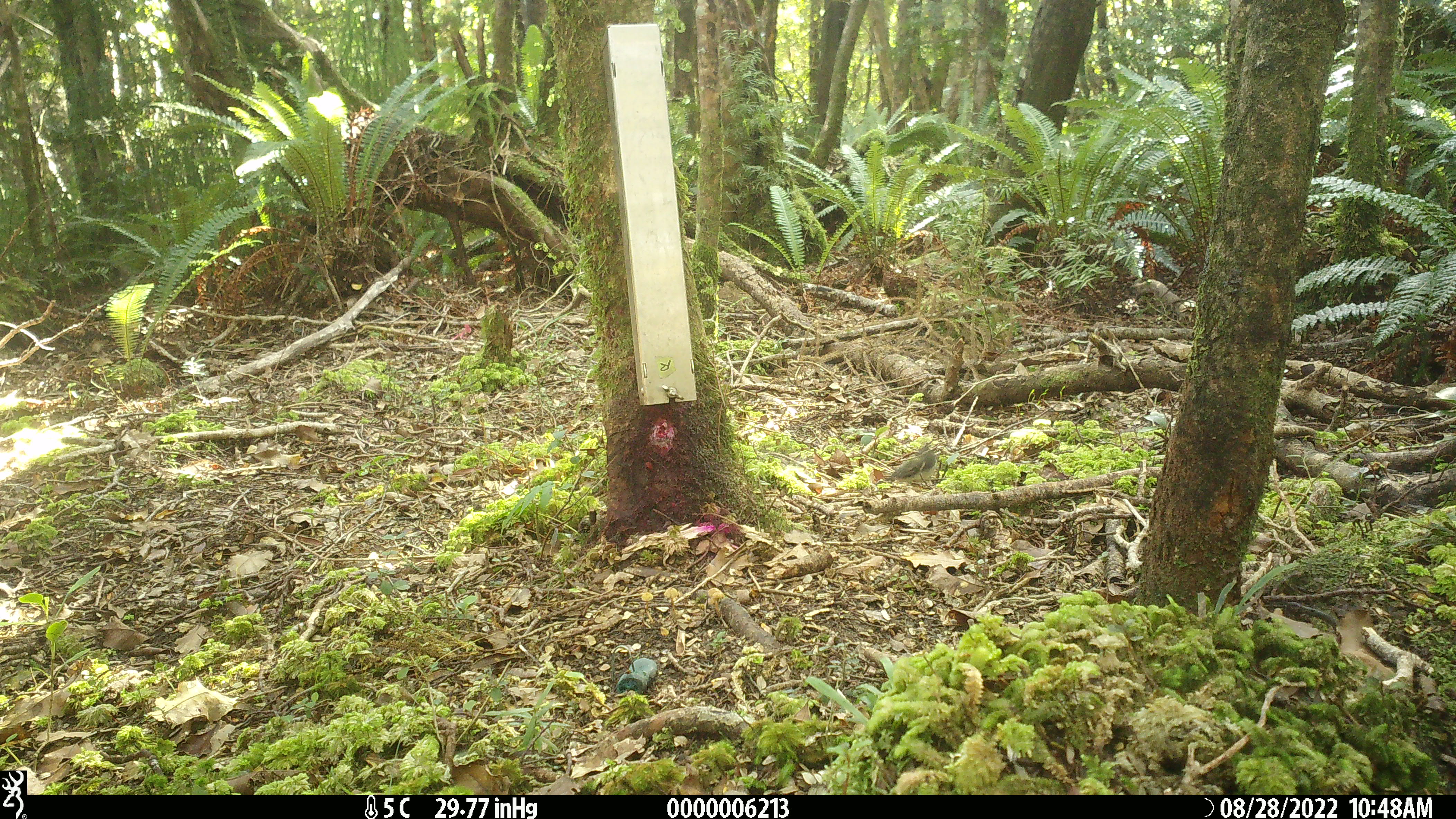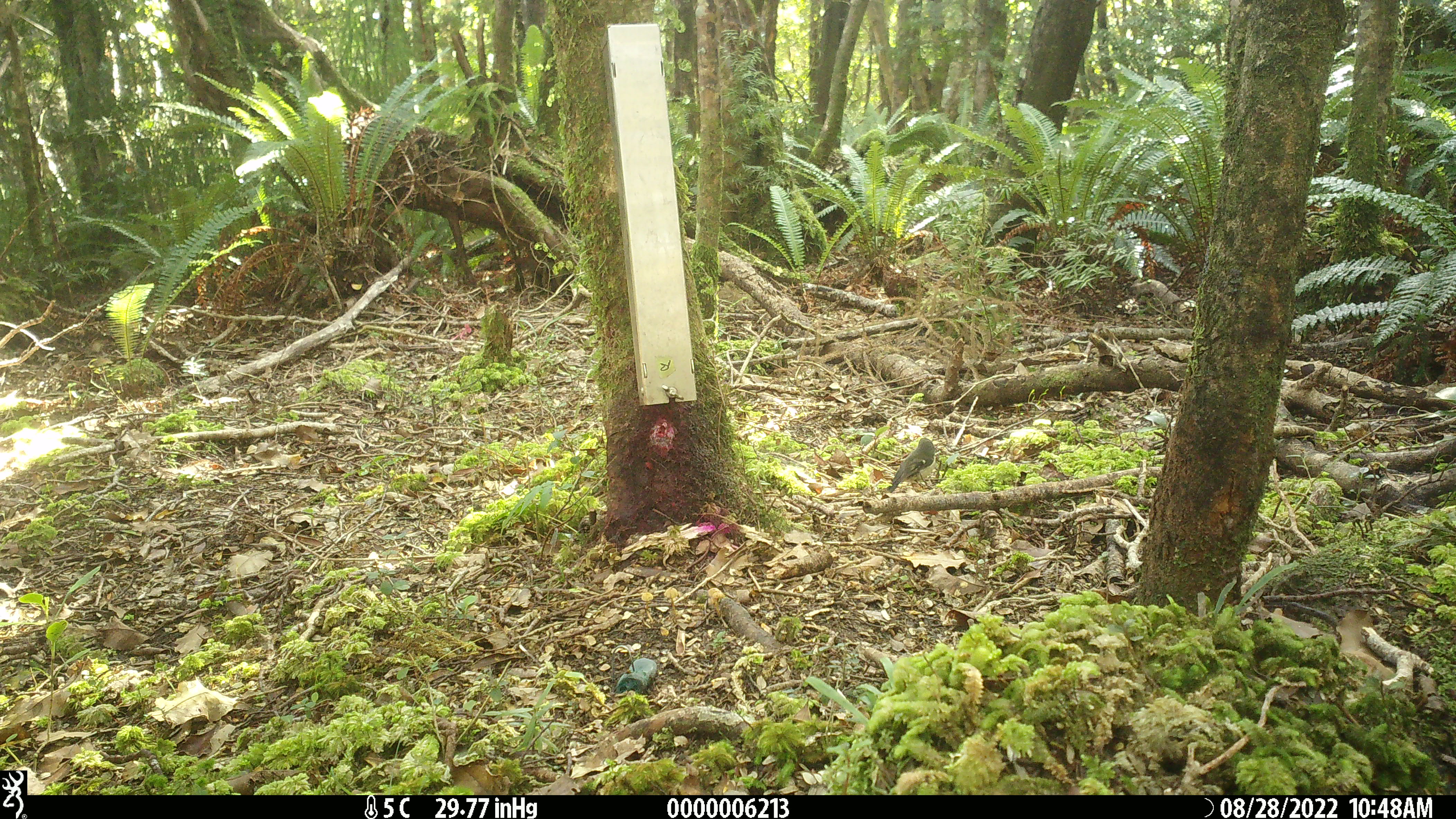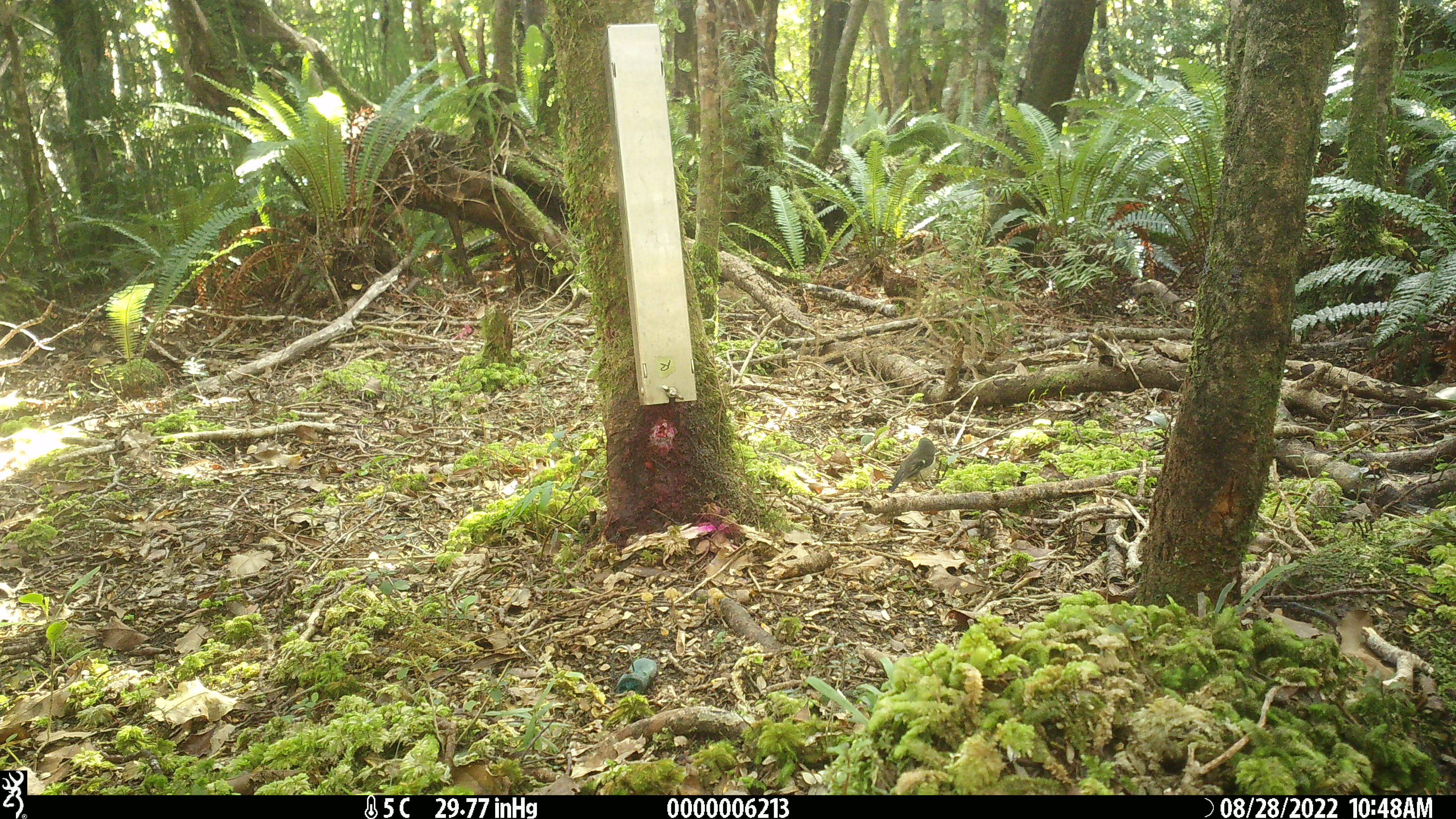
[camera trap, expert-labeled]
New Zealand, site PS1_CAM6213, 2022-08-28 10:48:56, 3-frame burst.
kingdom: Animalia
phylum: Chordata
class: Aves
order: Passeriformes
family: Petroicidae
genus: Petroica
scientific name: Petroica macrocephala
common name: tomtit